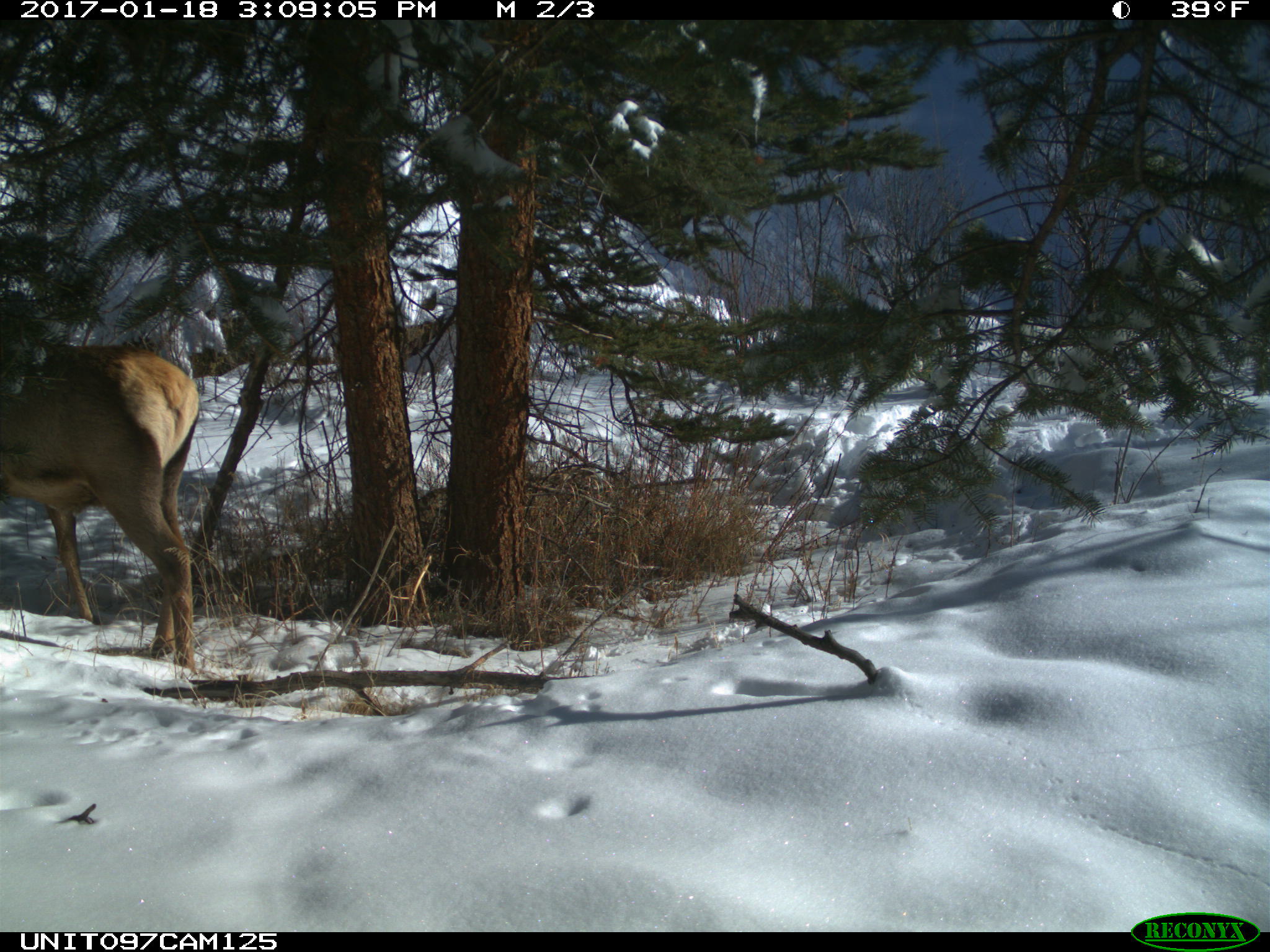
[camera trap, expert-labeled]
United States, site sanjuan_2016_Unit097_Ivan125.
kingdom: Animalia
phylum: Chordata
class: Mammalia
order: Artiodactyla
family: Cervidae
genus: Cervus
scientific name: Cervus elaphus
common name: red deer